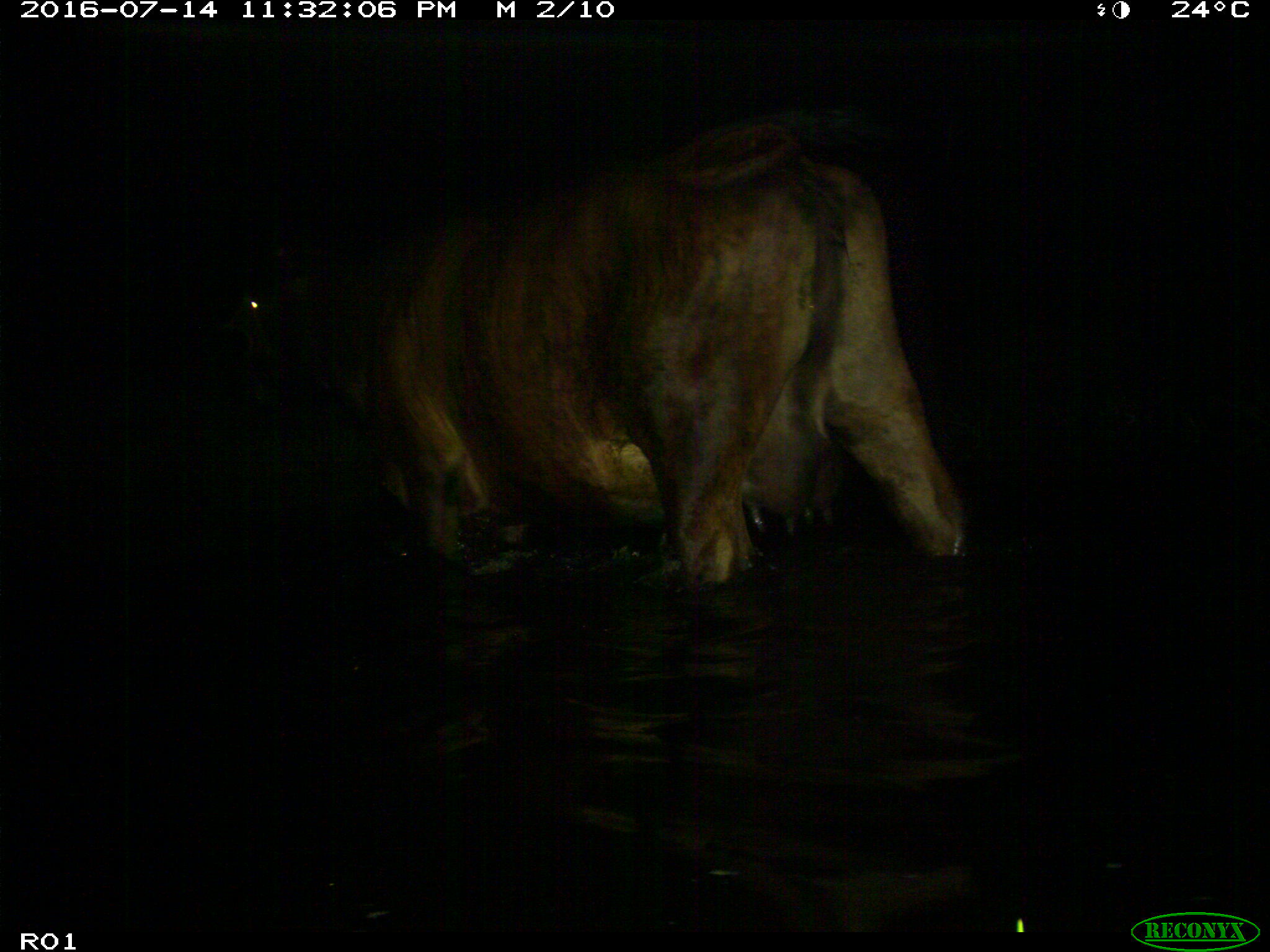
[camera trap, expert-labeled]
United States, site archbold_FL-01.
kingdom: Animalia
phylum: Chordata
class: Mammalia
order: Artiodactyla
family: Bovidae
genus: Bos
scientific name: Bos taurus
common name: domestic cow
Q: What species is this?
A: Bos taurus (domestic cow).